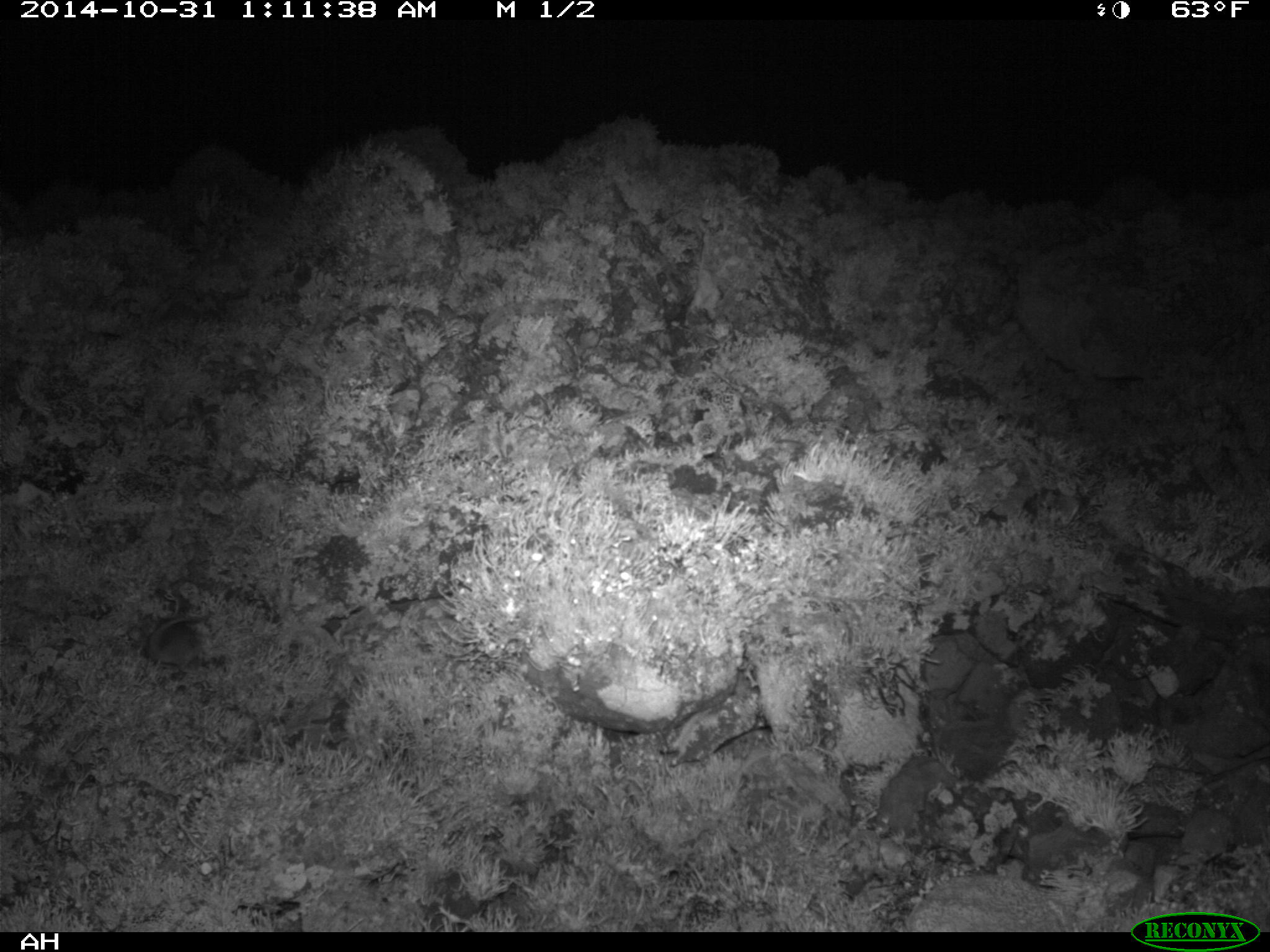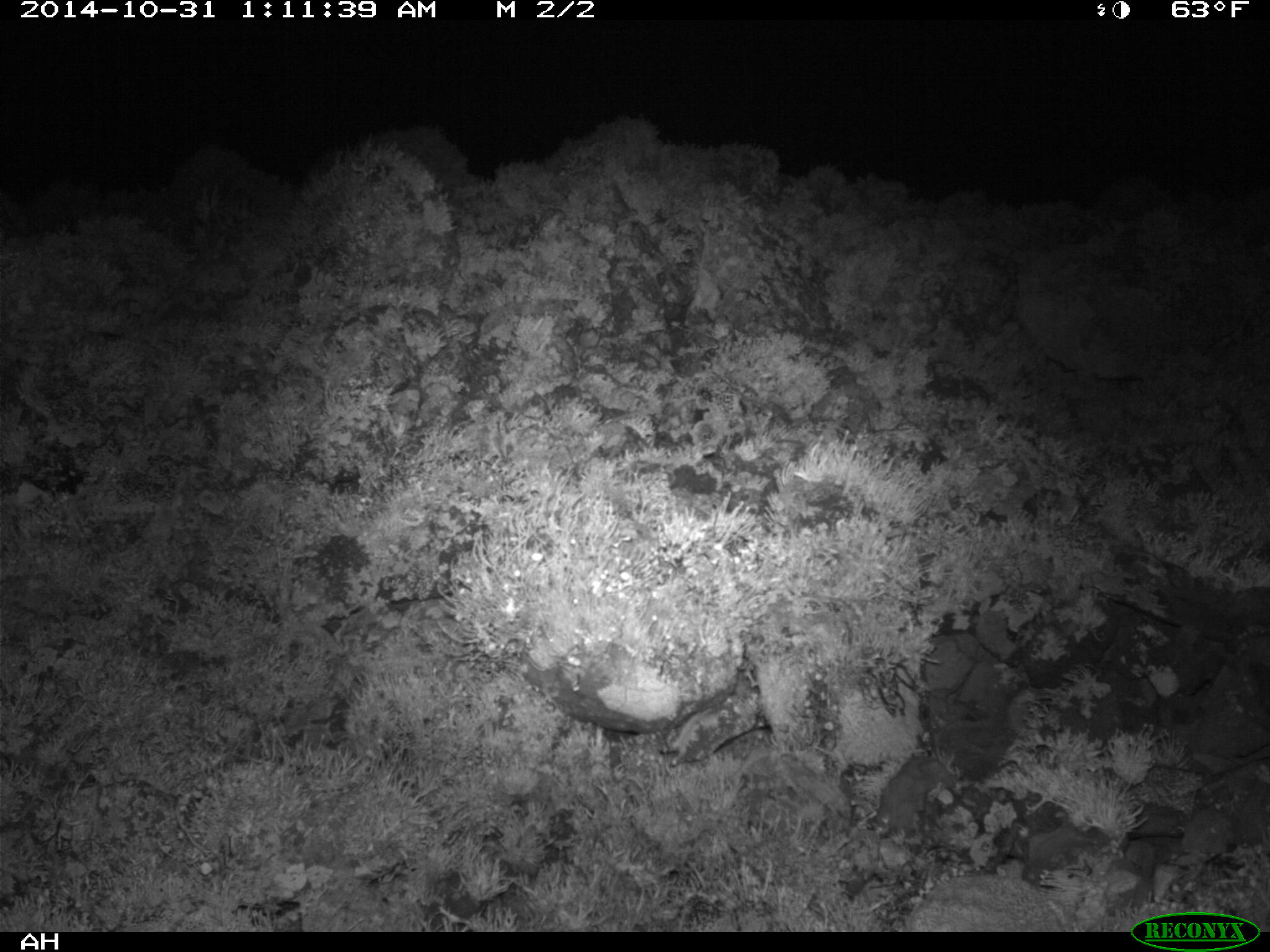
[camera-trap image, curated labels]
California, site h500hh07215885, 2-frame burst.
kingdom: Animalia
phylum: Chordata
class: Mammalia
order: Rodentia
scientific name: Rodentia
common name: rodent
Rodent (Rodentia).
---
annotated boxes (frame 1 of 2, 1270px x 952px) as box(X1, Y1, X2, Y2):
rodent: box(146, 614, 207, 671)